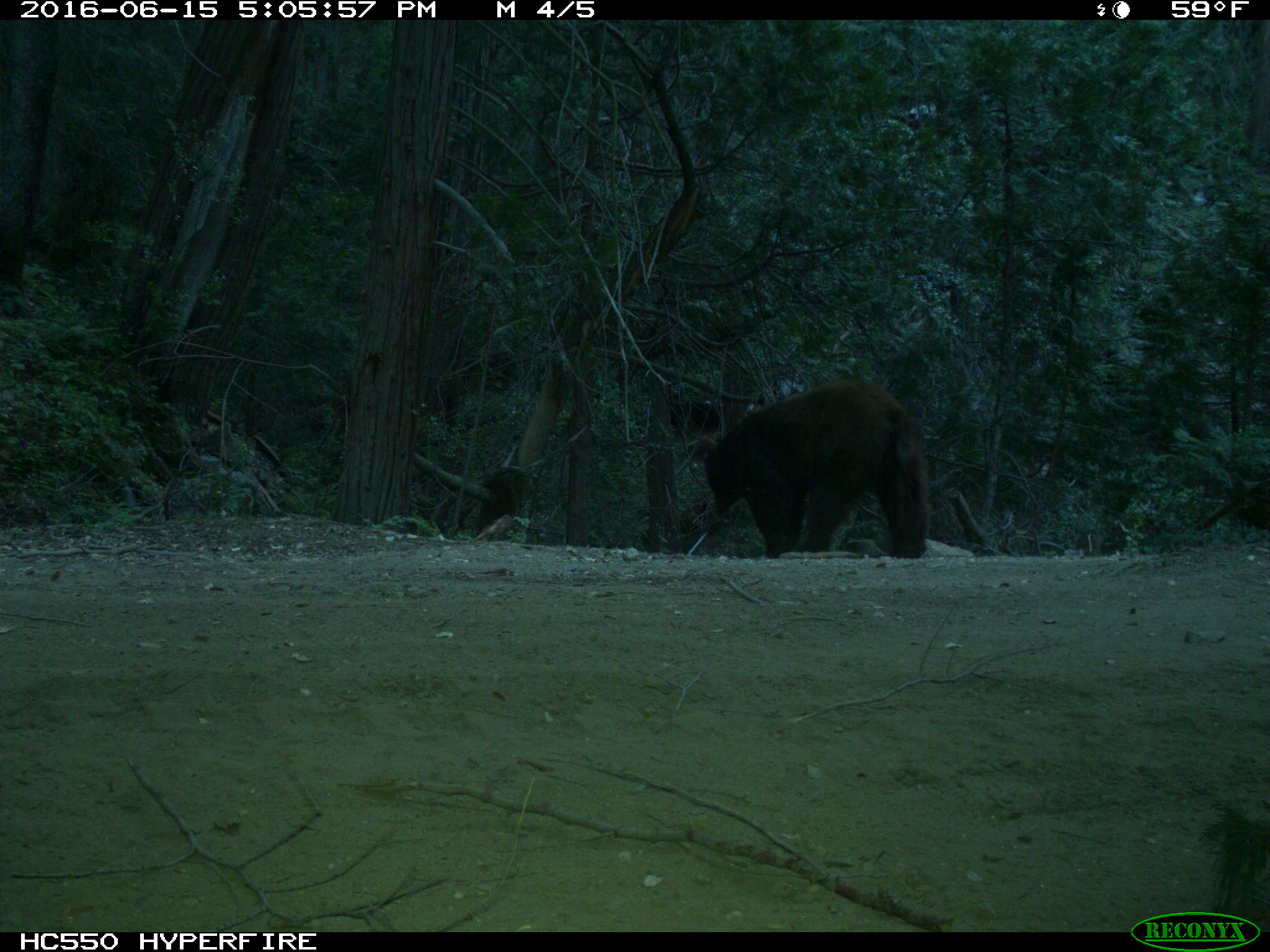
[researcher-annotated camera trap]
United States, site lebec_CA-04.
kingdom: Animalia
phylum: Chordata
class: Mammalia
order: Carnivora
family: Ursidae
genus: Ursus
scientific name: Ursus americanus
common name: american black bear